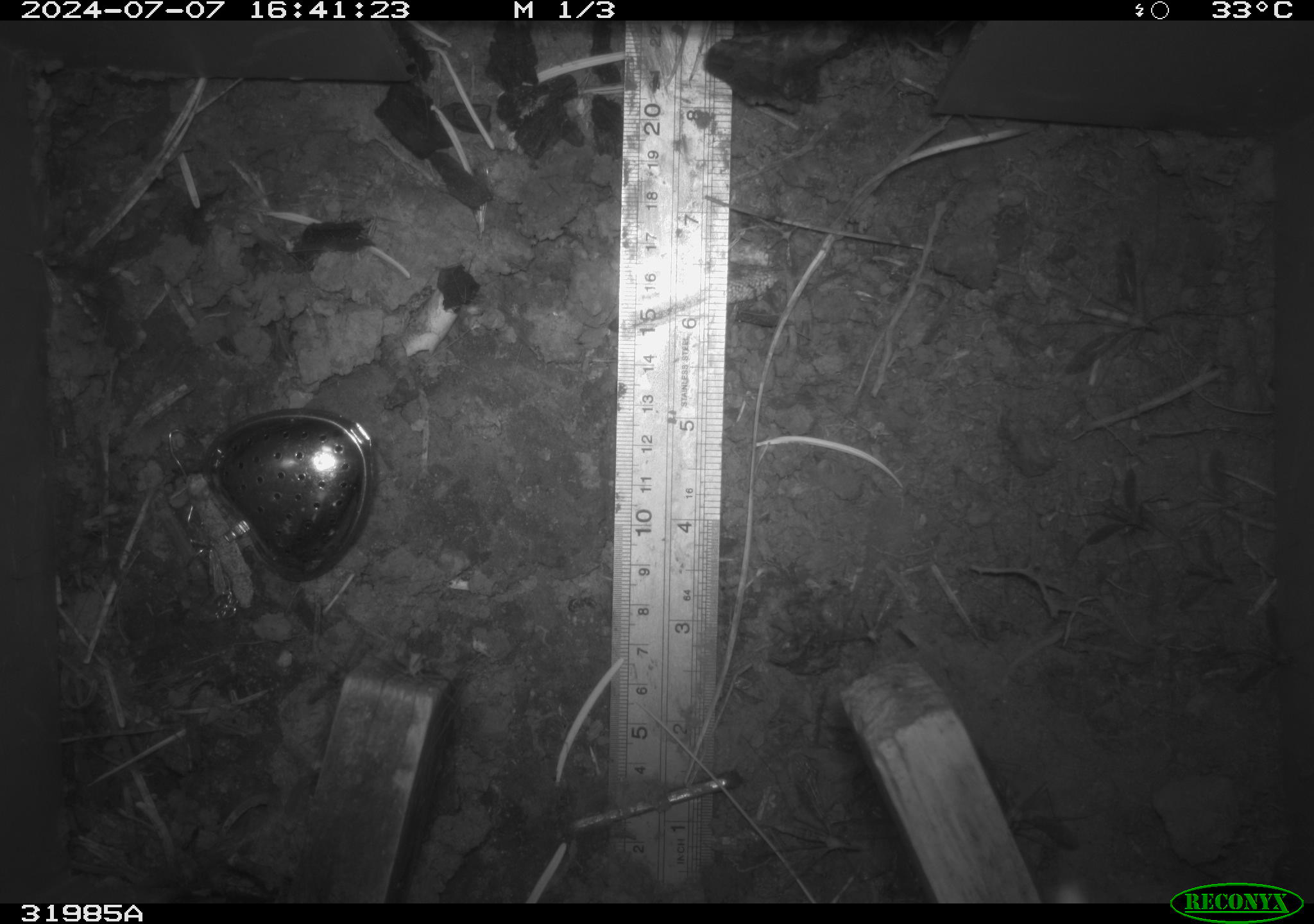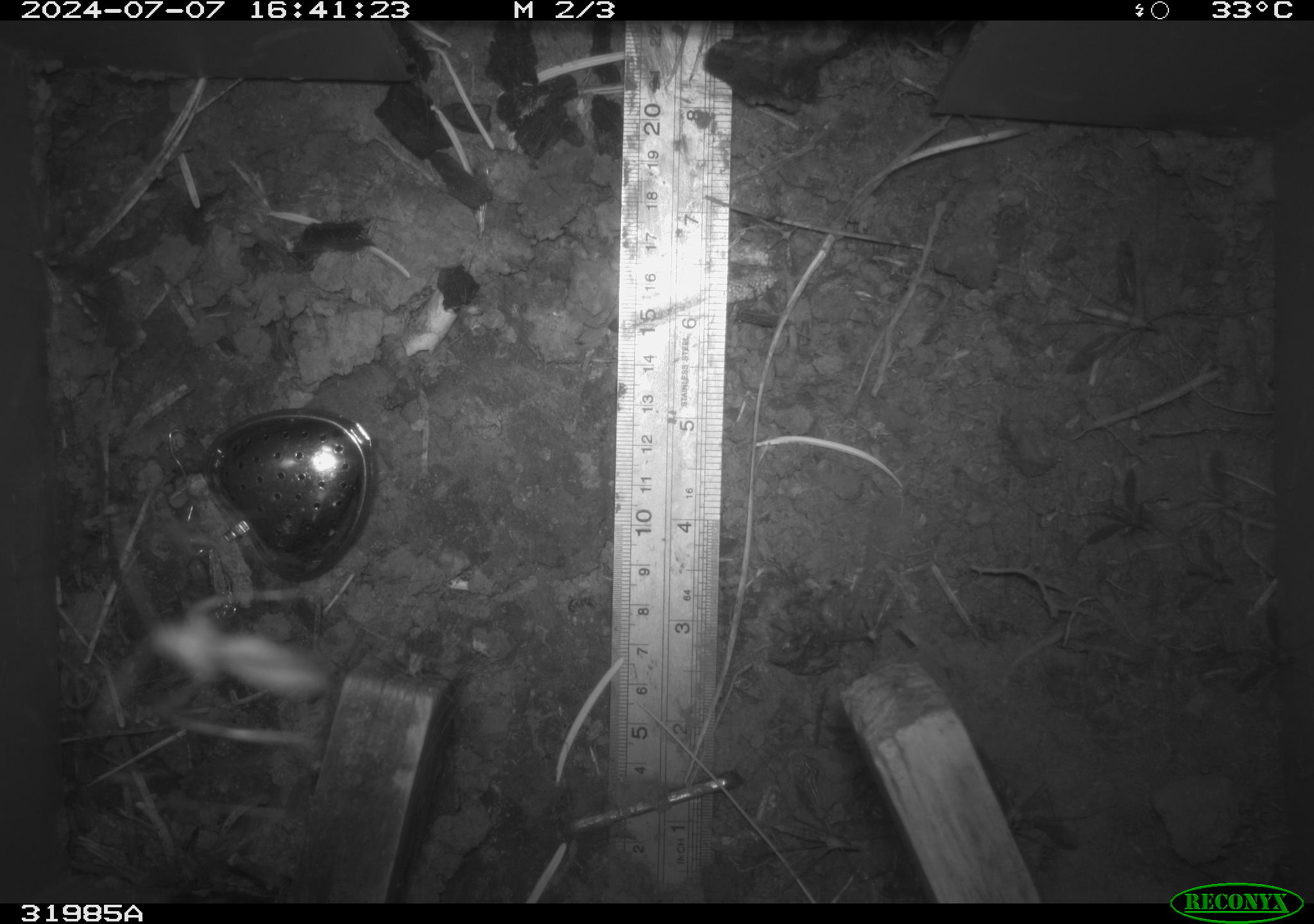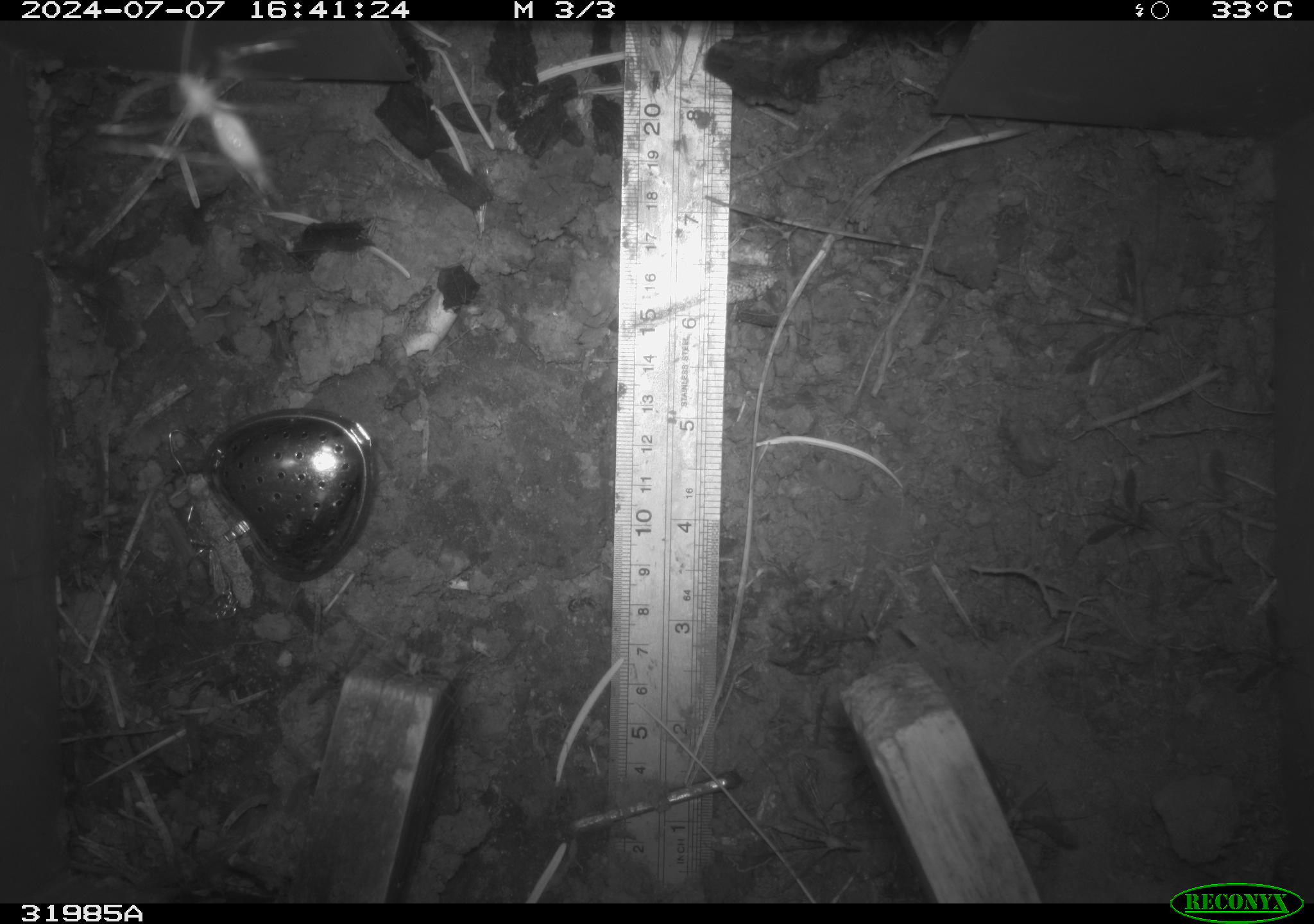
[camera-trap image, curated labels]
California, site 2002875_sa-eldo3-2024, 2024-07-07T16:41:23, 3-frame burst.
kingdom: Animalia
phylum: Arthropoda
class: Insecta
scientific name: Insecta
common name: insect